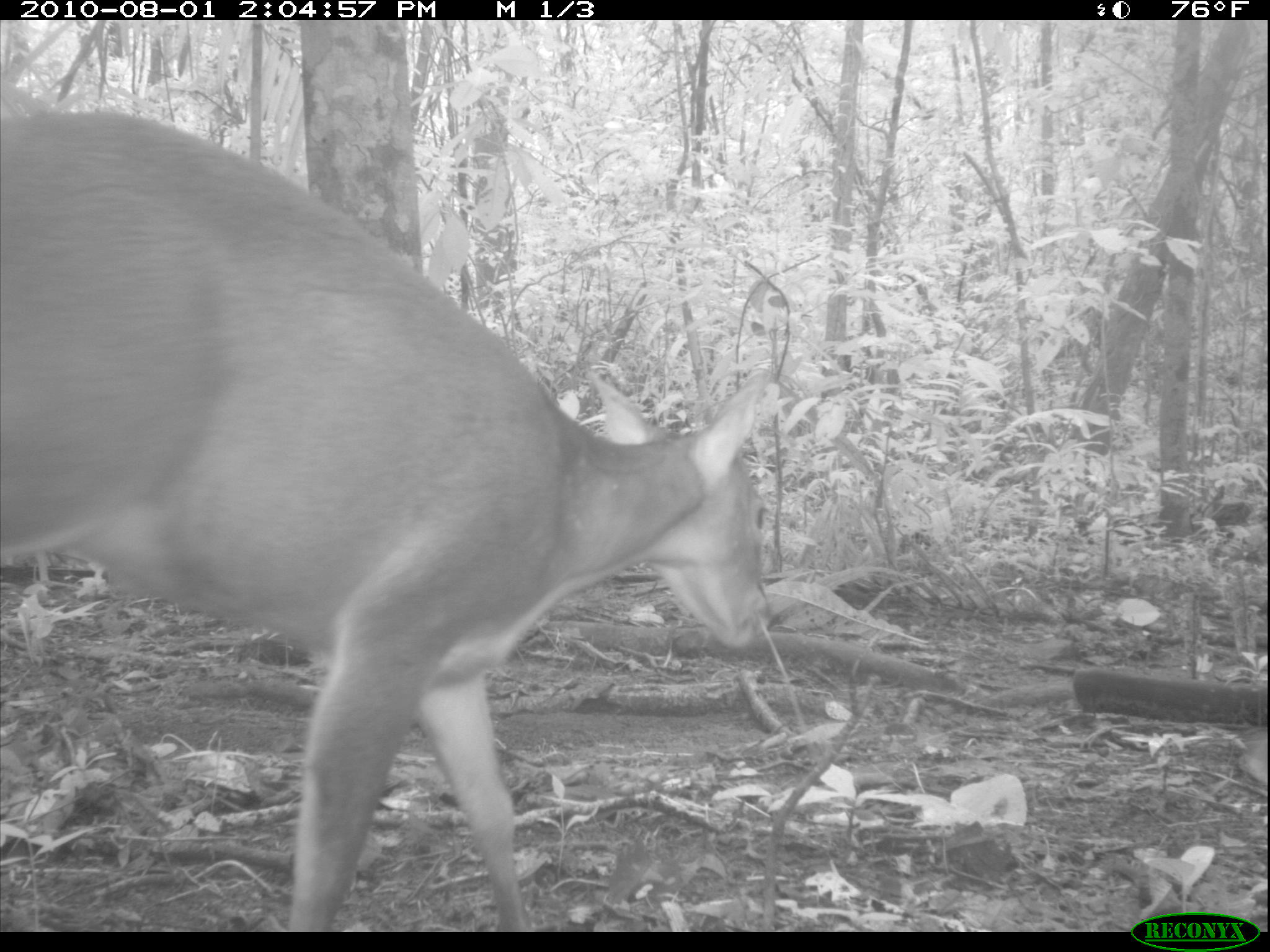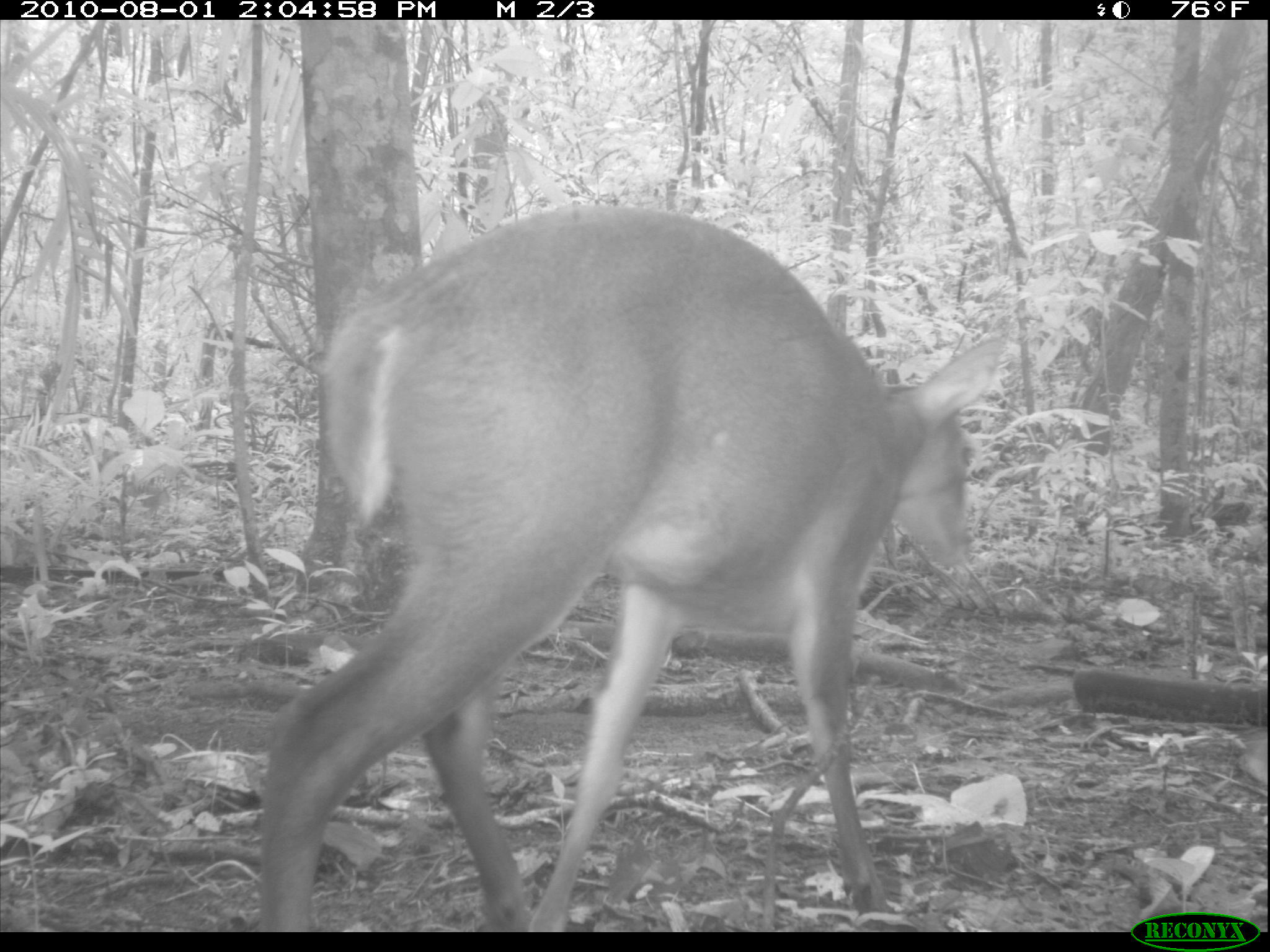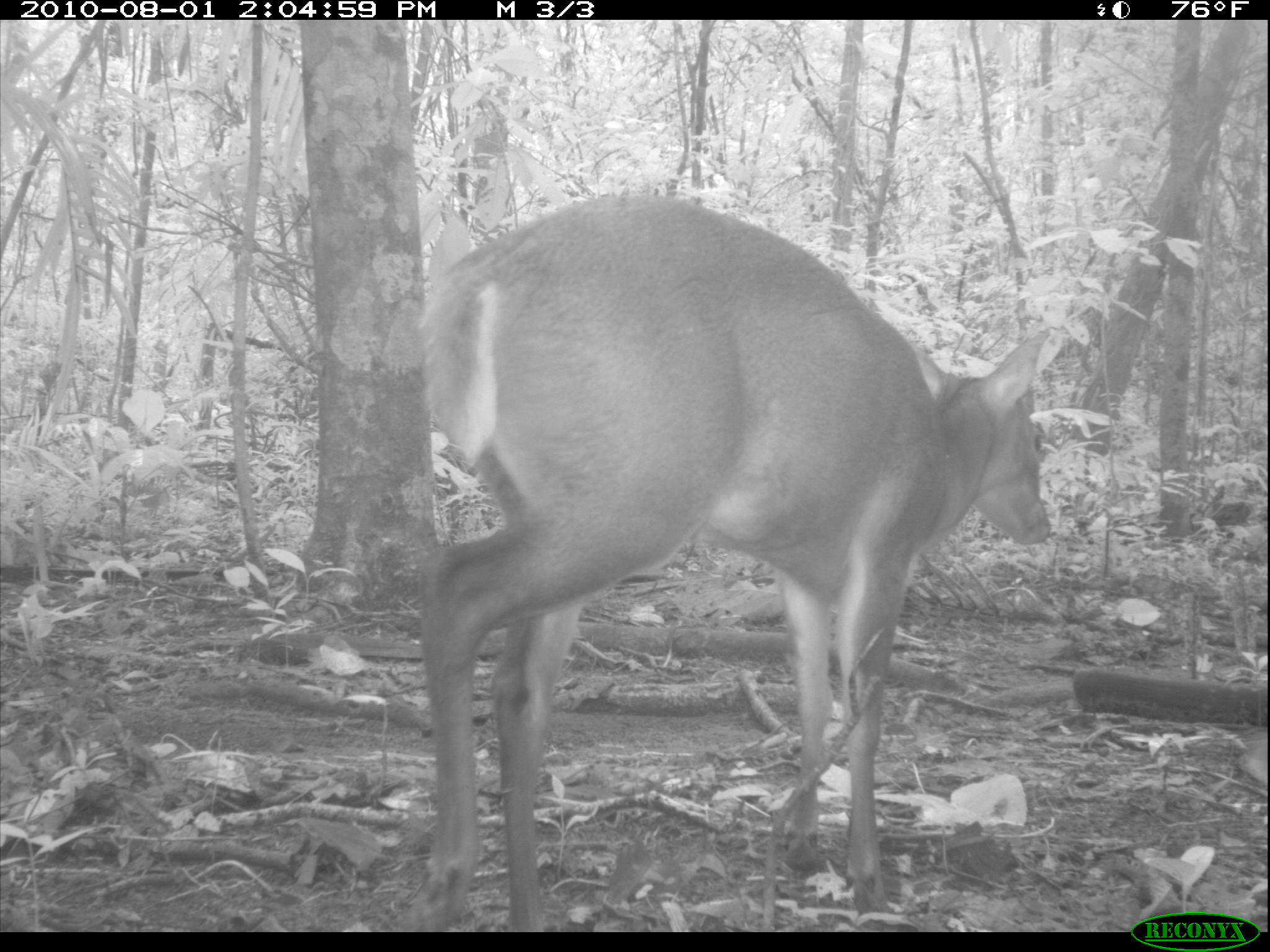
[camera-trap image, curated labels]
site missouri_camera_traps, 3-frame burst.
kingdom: Animalia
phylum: Chordata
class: Mammalia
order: Artiodactyla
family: Cervidae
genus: Odocoileus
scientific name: Odocoileus virginianus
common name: white-tailed deer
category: white tailed deer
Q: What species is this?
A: White tailed deer (white-tailed deer) (Odocoileus virginianus).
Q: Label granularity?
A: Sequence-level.